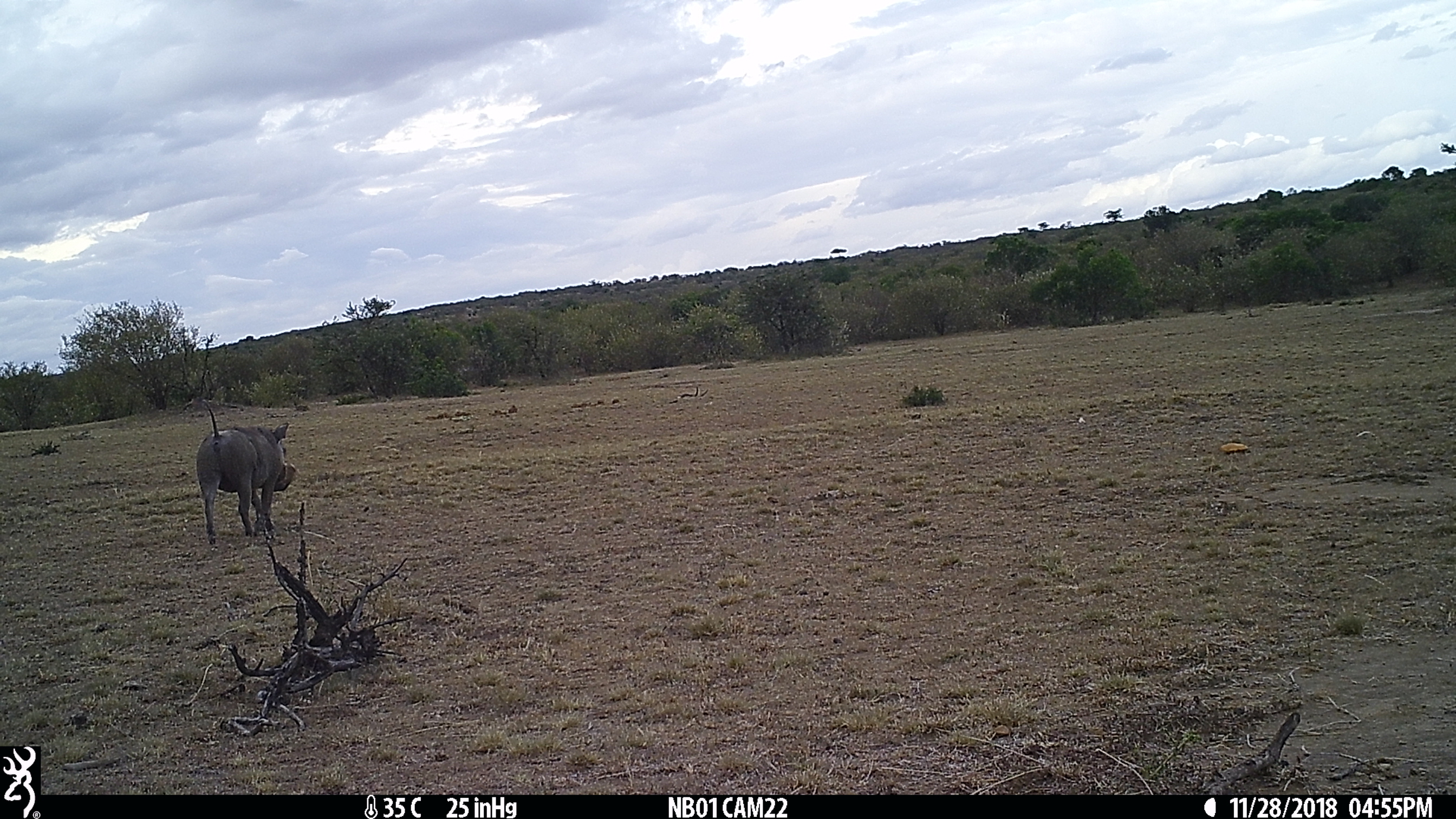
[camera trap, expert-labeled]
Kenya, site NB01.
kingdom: Animalia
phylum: Chordata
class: Mammalia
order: Artiodactyla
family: Suidae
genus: Phacochoerus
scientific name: Phacochoerus africanus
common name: common warthog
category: warthog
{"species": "warthog (common warthog) (Phacochoerus africanus)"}